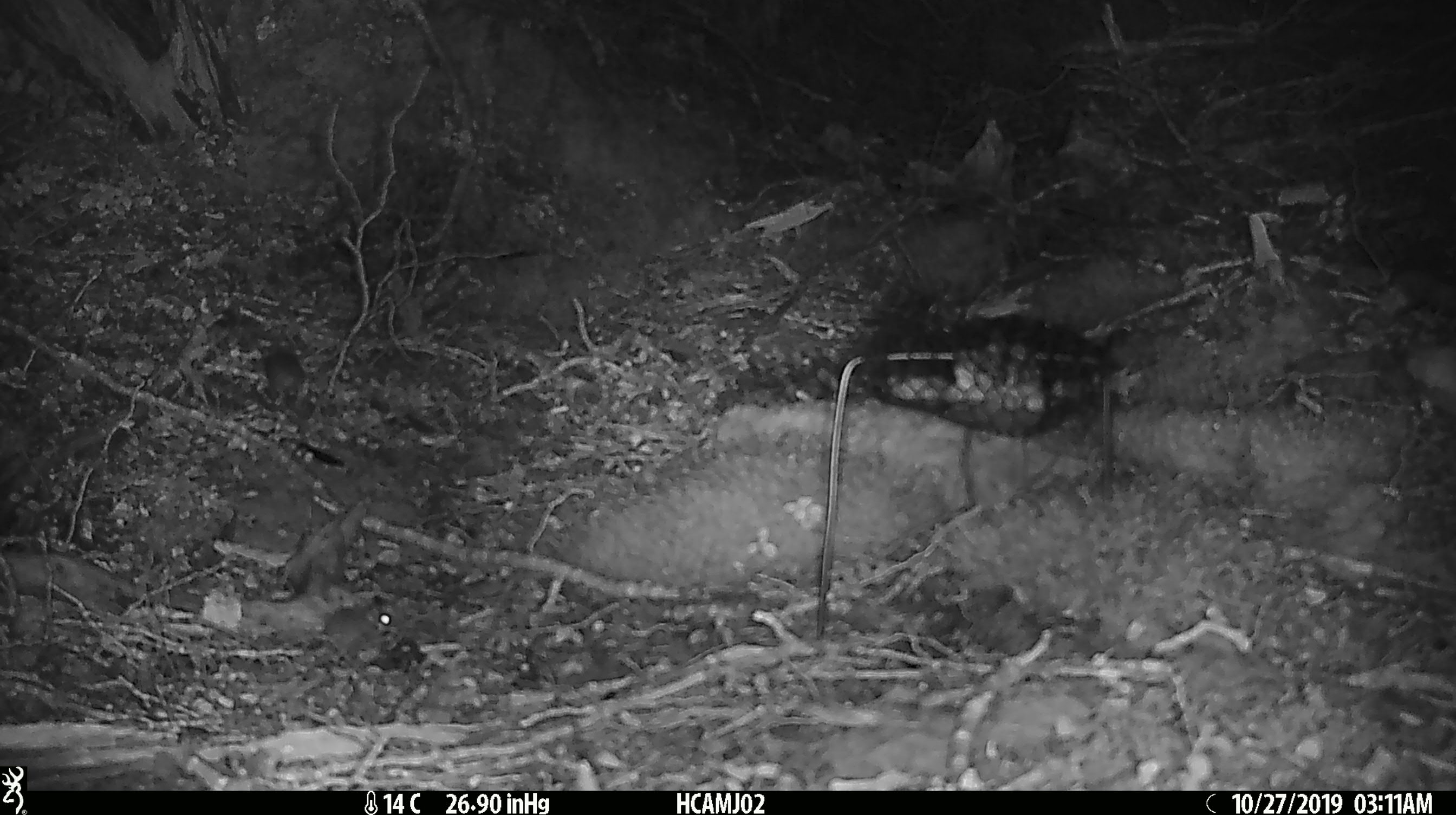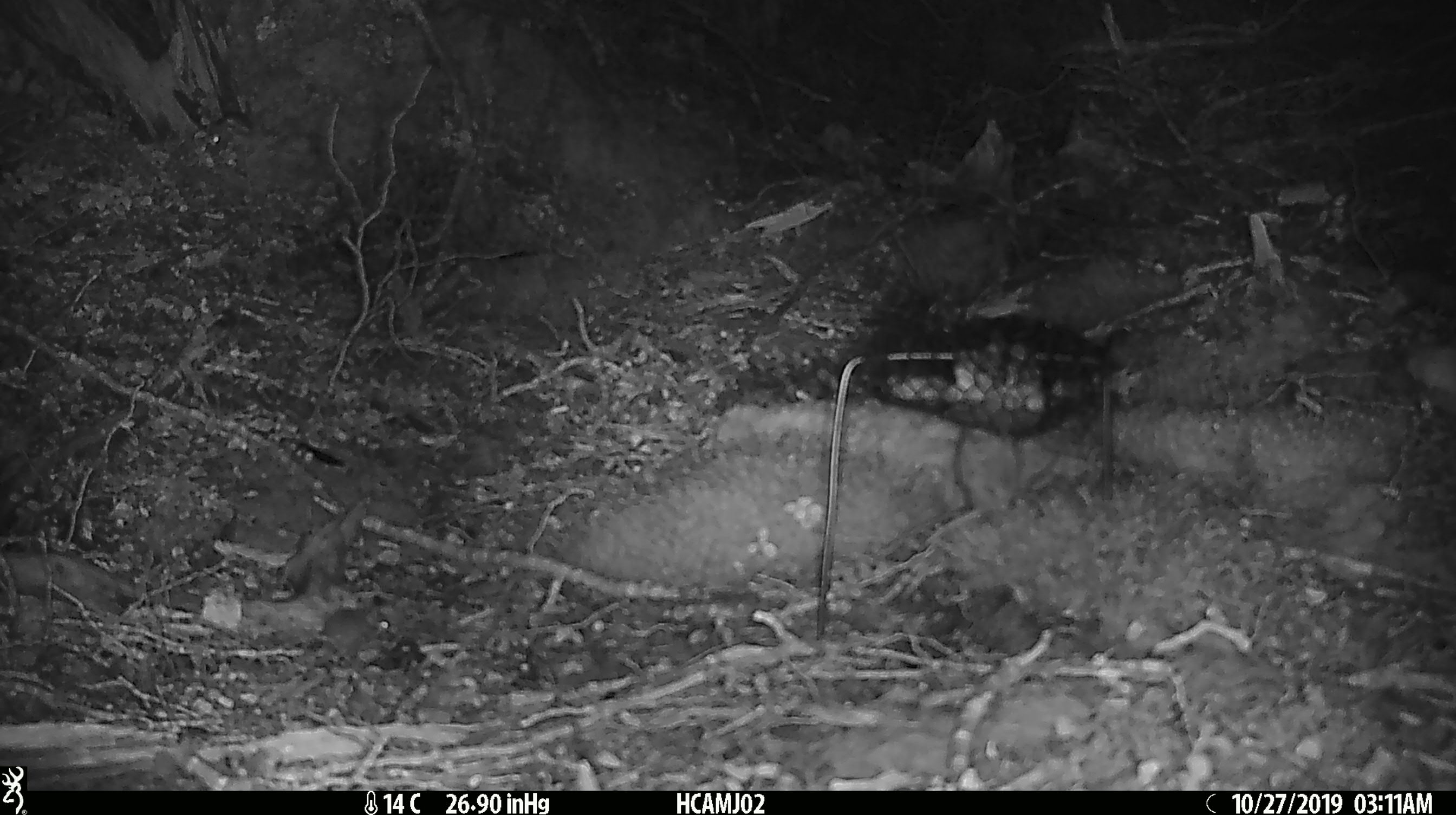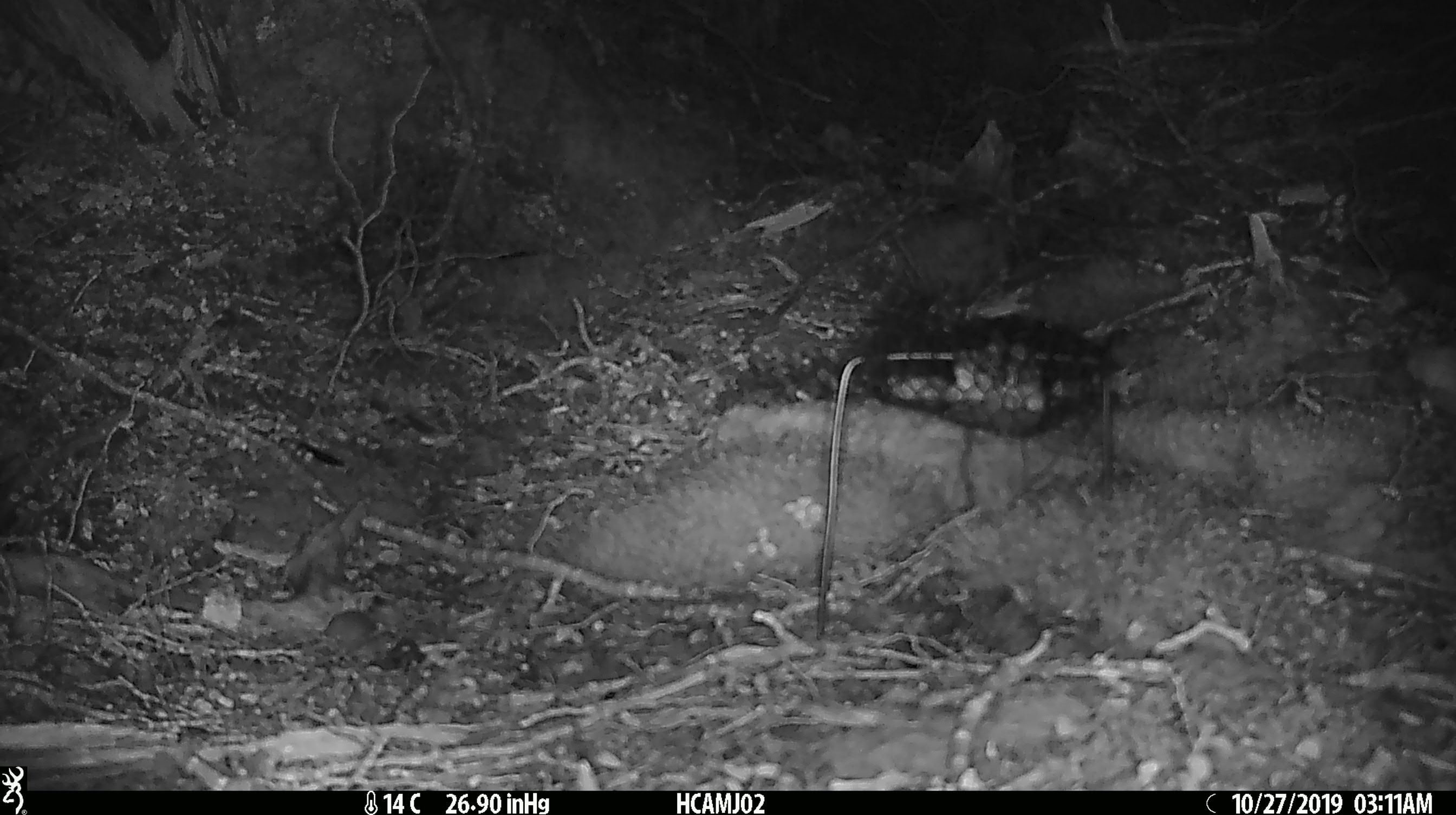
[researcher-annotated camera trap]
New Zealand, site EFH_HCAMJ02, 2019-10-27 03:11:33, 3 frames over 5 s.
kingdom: Animalia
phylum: Chordata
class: Mammalia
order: Rodentia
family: Muridae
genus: Mus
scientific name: Mus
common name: mouse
Mouse (Mus).